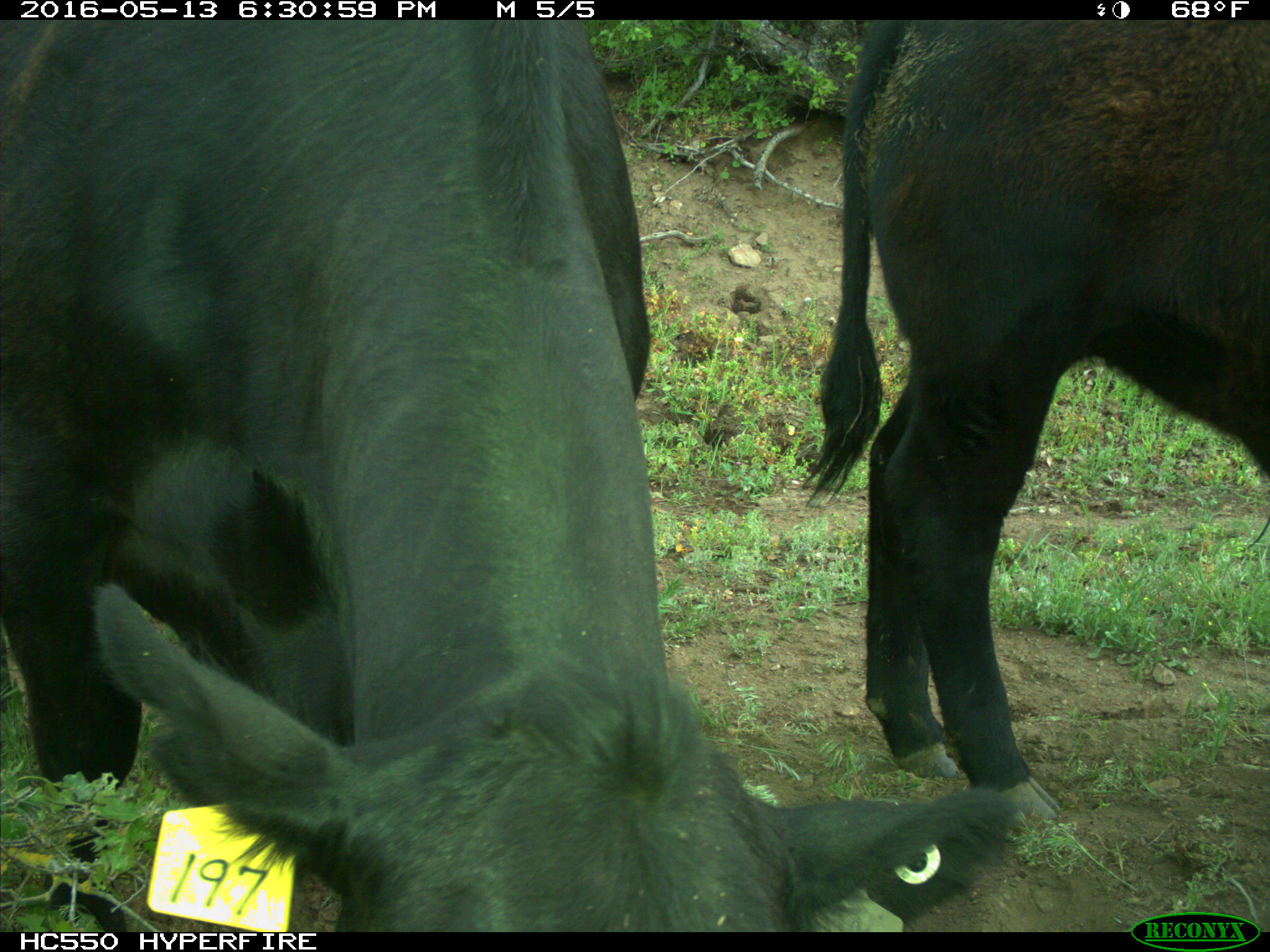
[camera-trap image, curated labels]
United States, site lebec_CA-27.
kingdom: Animalia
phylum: Chordata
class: Mammalia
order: Artiodactyla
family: Bovidae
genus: Bos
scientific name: Bos taurus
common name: domestic cow